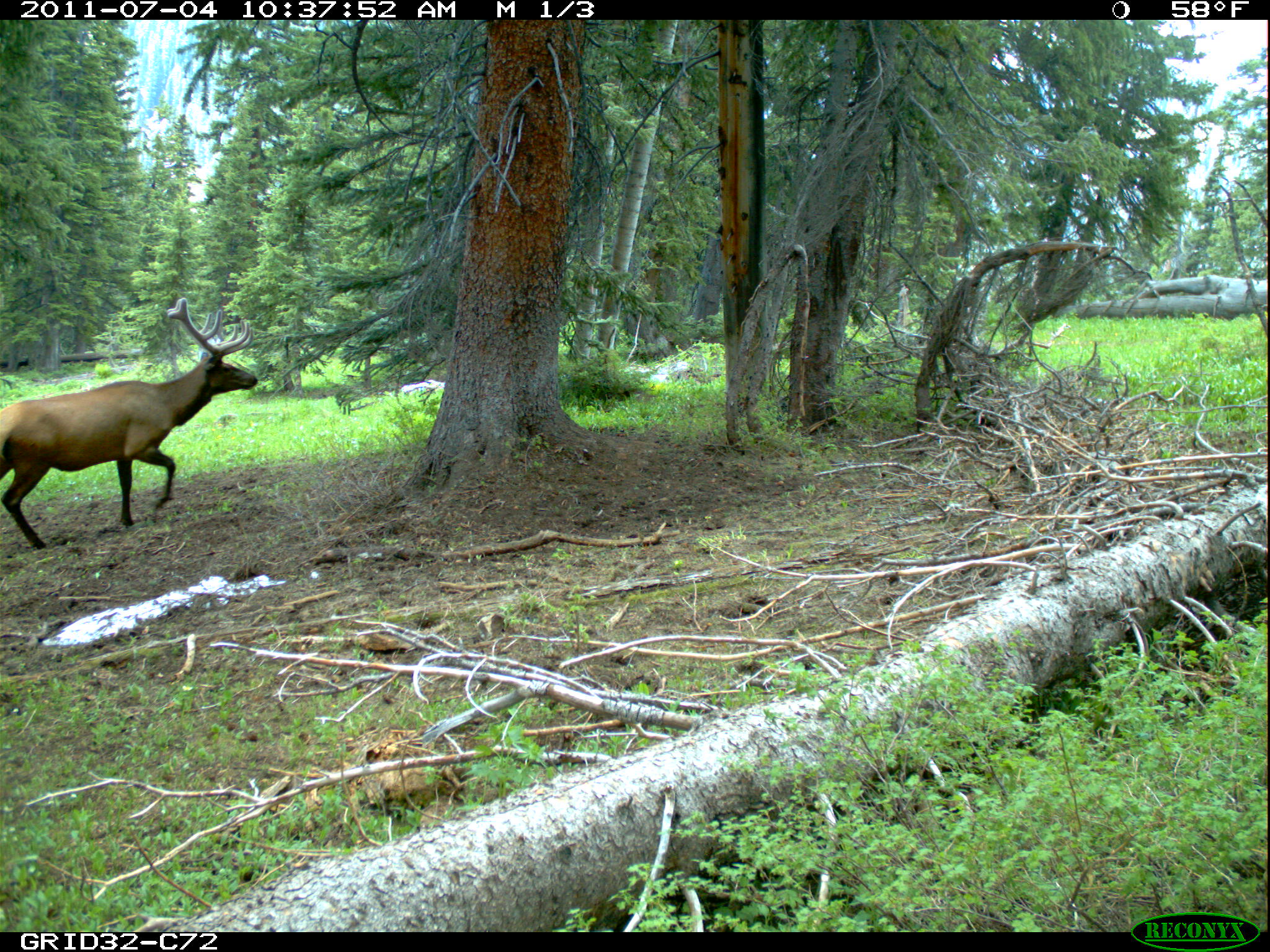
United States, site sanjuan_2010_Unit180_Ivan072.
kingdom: Animalia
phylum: Chordata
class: Mammalia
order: Artiodactyla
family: Cervidae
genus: Cervus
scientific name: Cervus elaphus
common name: red deer